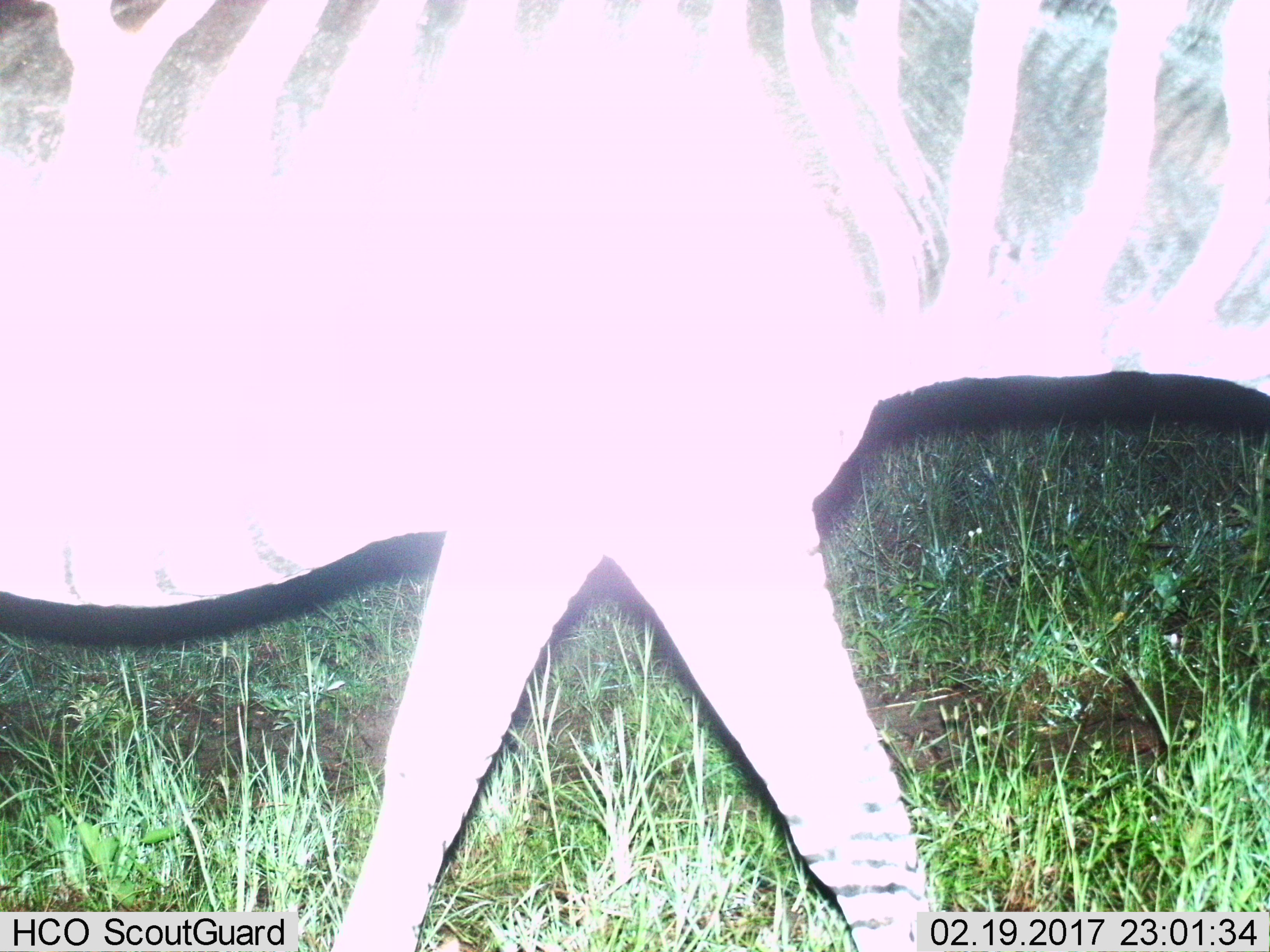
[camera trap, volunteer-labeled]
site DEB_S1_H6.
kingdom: Animalia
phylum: Chordata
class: Mammalia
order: Perissodactyla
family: Equidae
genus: Equus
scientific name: Equus quagga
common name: plains zebra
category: zebraplains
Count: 1.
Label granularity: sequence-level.